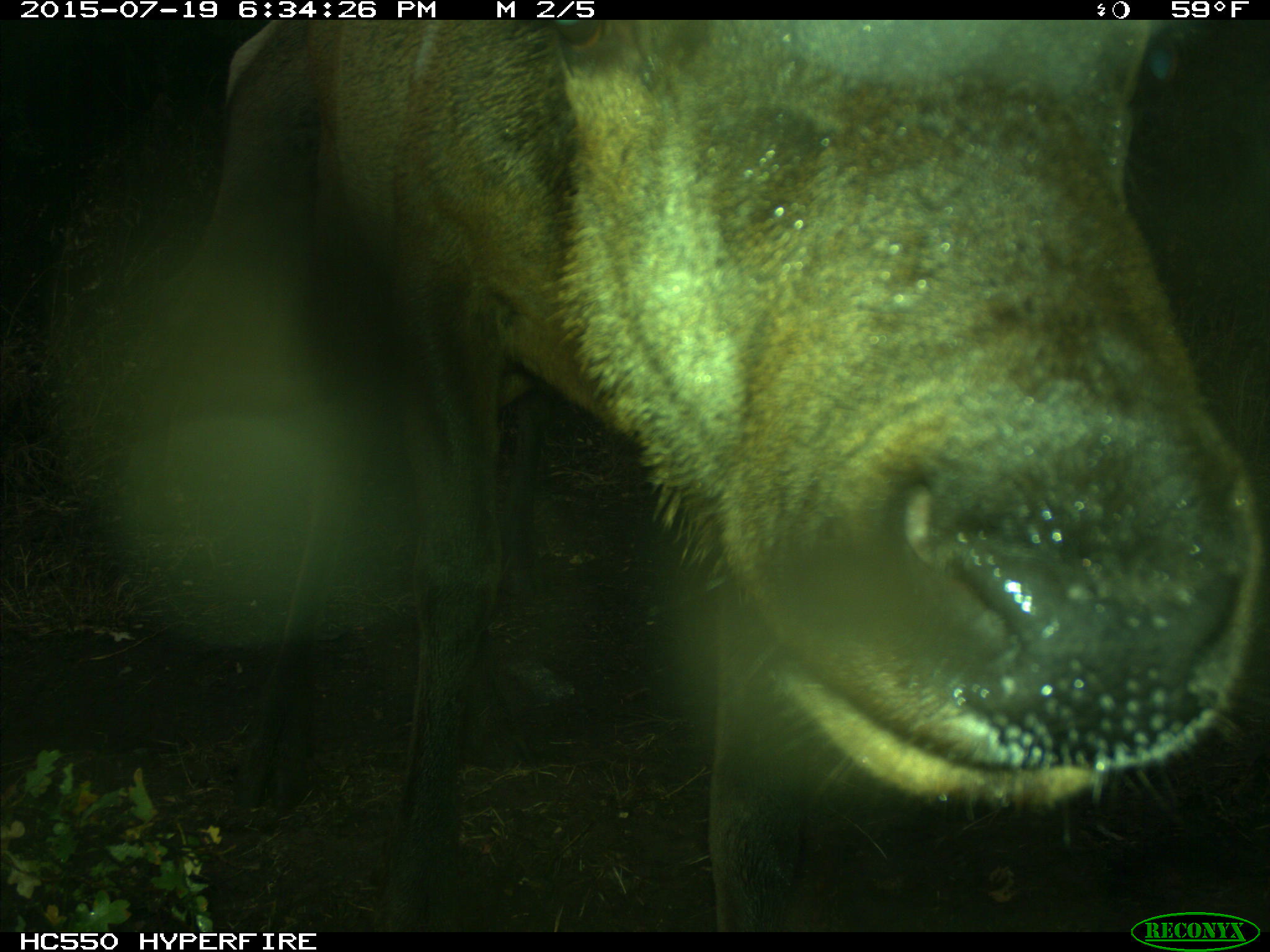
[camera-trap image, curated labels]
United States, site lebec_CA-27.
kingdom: Animalia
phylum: Chordata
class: Mammalia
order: Artiodactyla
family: Cervidae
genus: Cervus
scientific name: Cervus canadensis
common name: elk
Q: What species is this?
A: Cervus canadensis (elk).